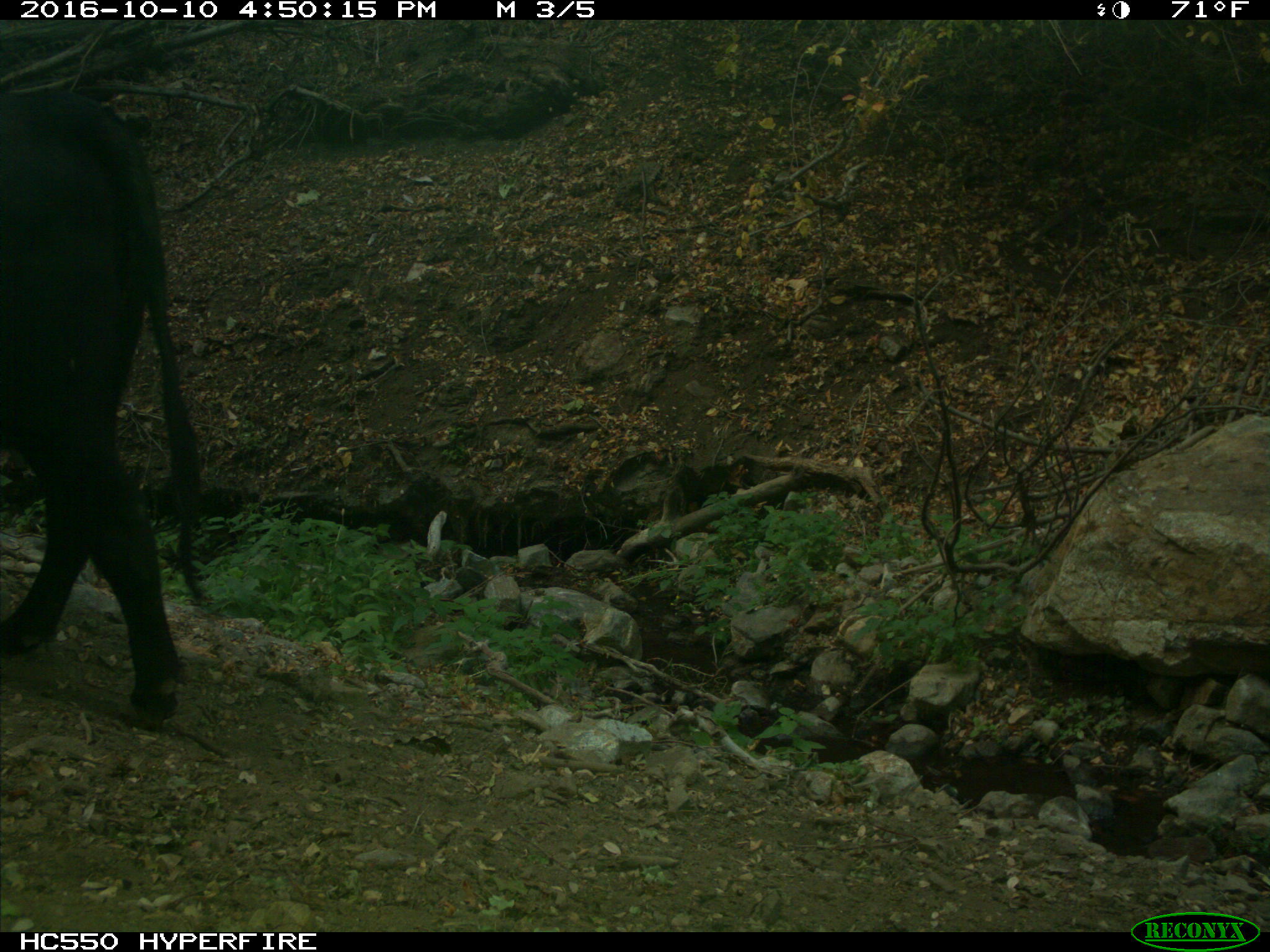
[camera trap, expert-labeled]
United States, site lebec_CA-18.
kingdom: Animalia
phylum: Chordata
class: Mammalia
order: Artiodactyla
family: Bovidae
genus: Bos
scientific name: Bos taurus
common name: domestic cow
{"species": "Bos taurus (domestic cow)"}